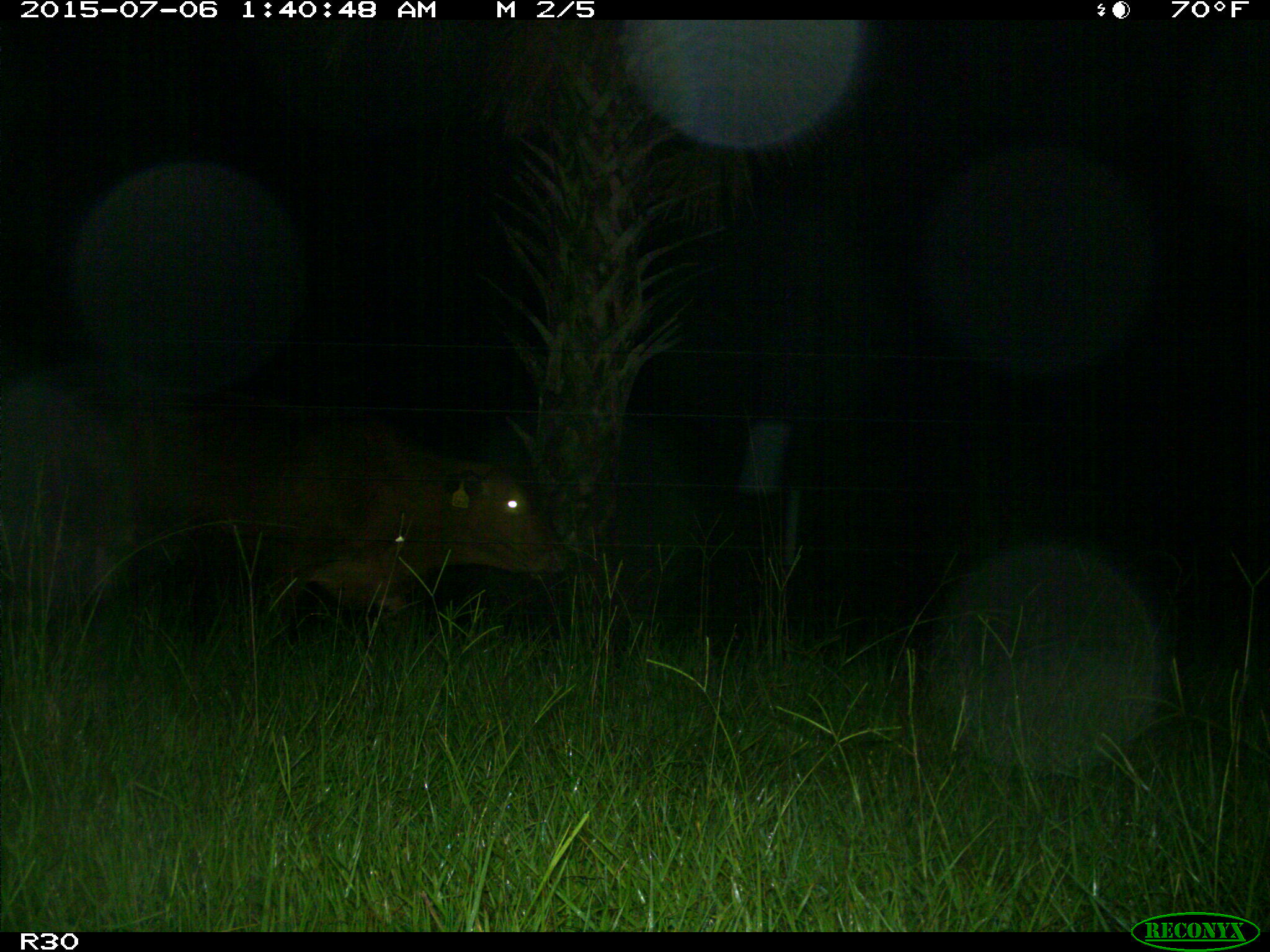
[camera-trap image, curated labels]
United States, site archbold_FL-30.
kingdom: Animalia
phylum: Chordata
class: Mammalia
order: Artiodactyla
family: Bovidae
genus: Bos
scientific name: Bos taurus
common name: domestic cow